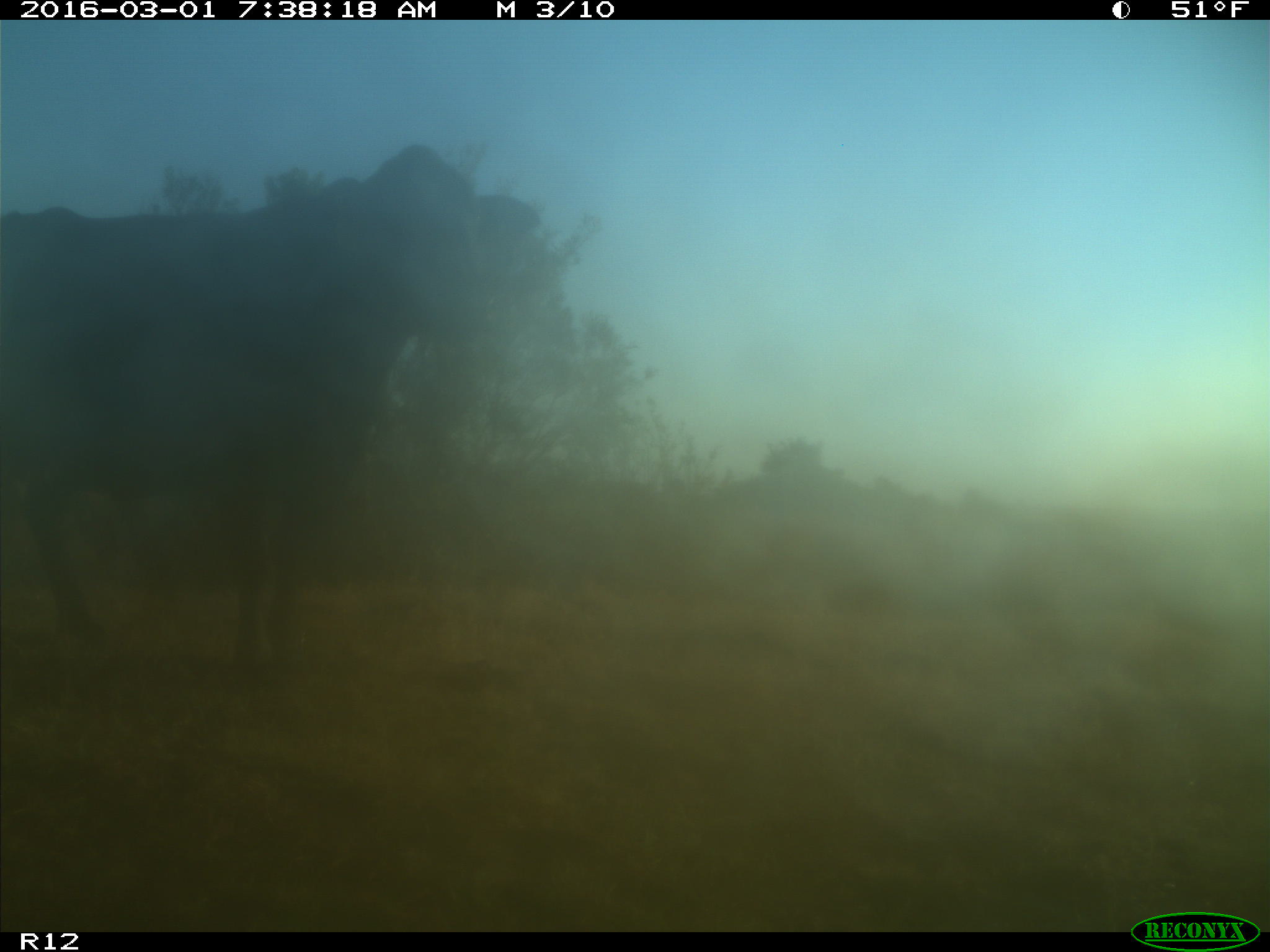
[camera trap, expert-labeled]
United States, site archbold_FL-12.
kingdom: Animalia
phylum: Chordata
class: Mammalia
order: Artiodactyla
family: Bovidae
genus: Bos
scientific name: Bos taurus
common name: domestic cow